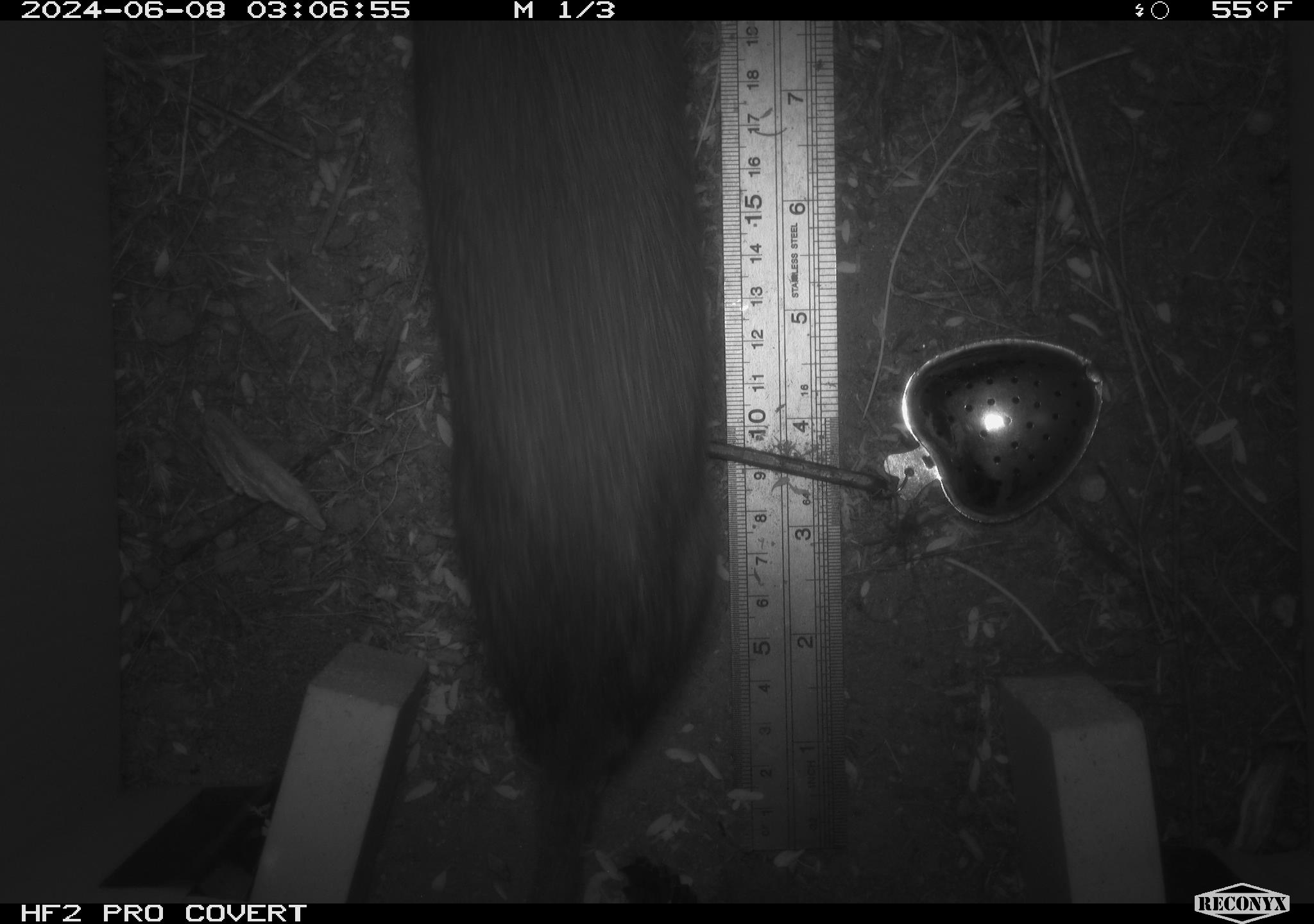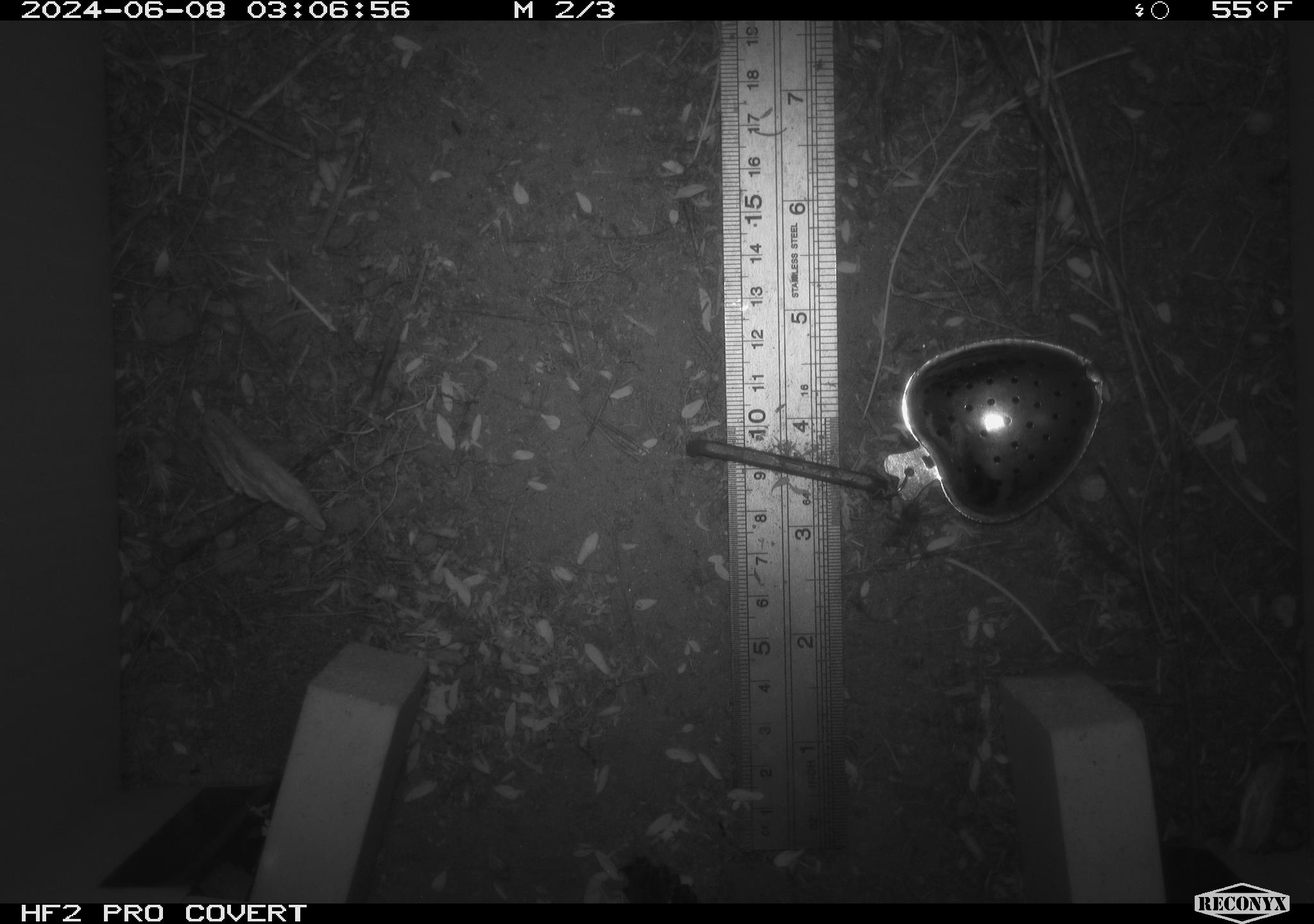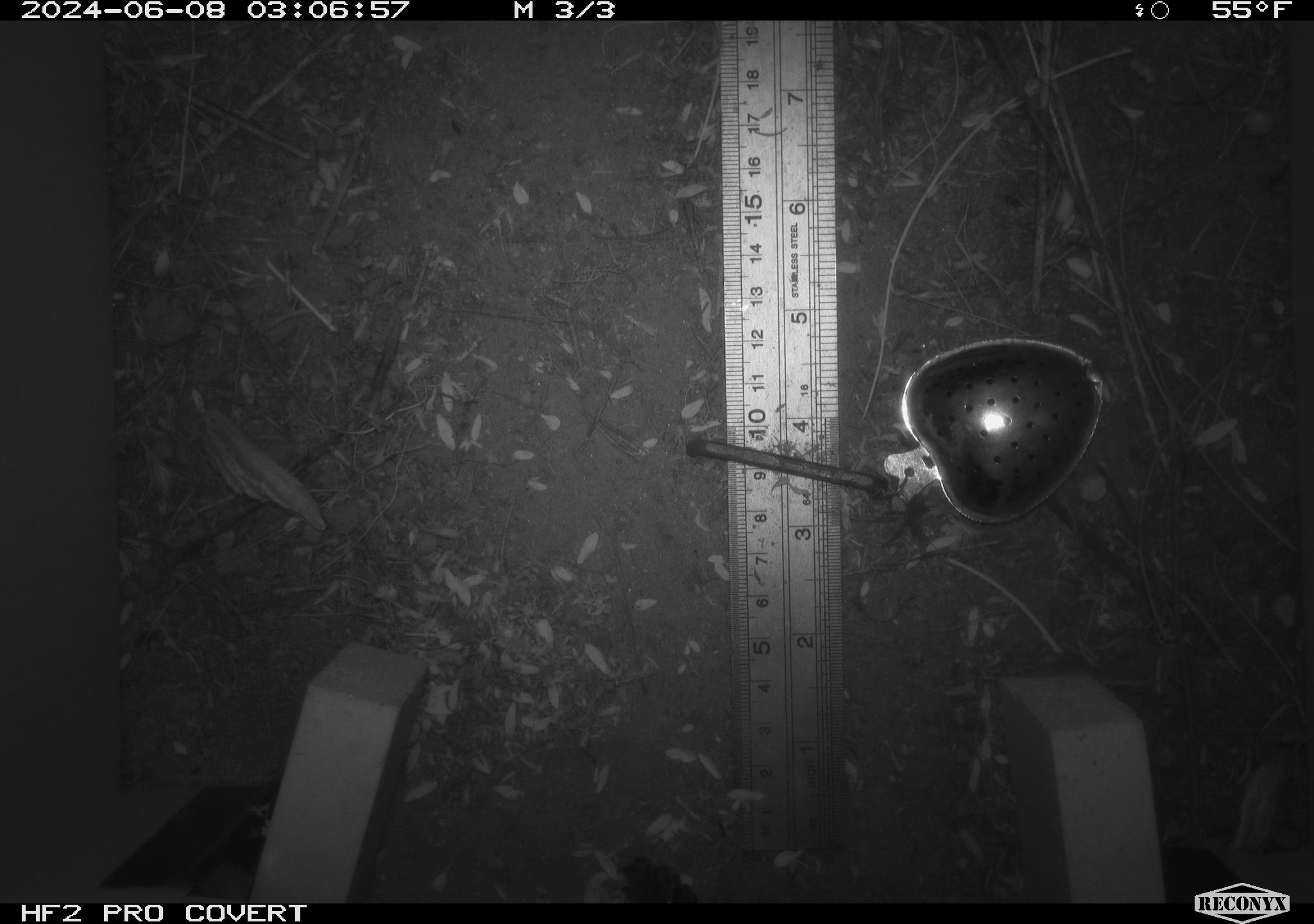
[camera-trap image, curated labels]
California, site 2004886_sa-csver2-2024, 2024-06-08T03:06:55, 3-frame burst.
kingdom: Animalia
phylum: Chordata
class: Mammalia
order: Rodentia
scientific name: Rodentia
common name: rodent